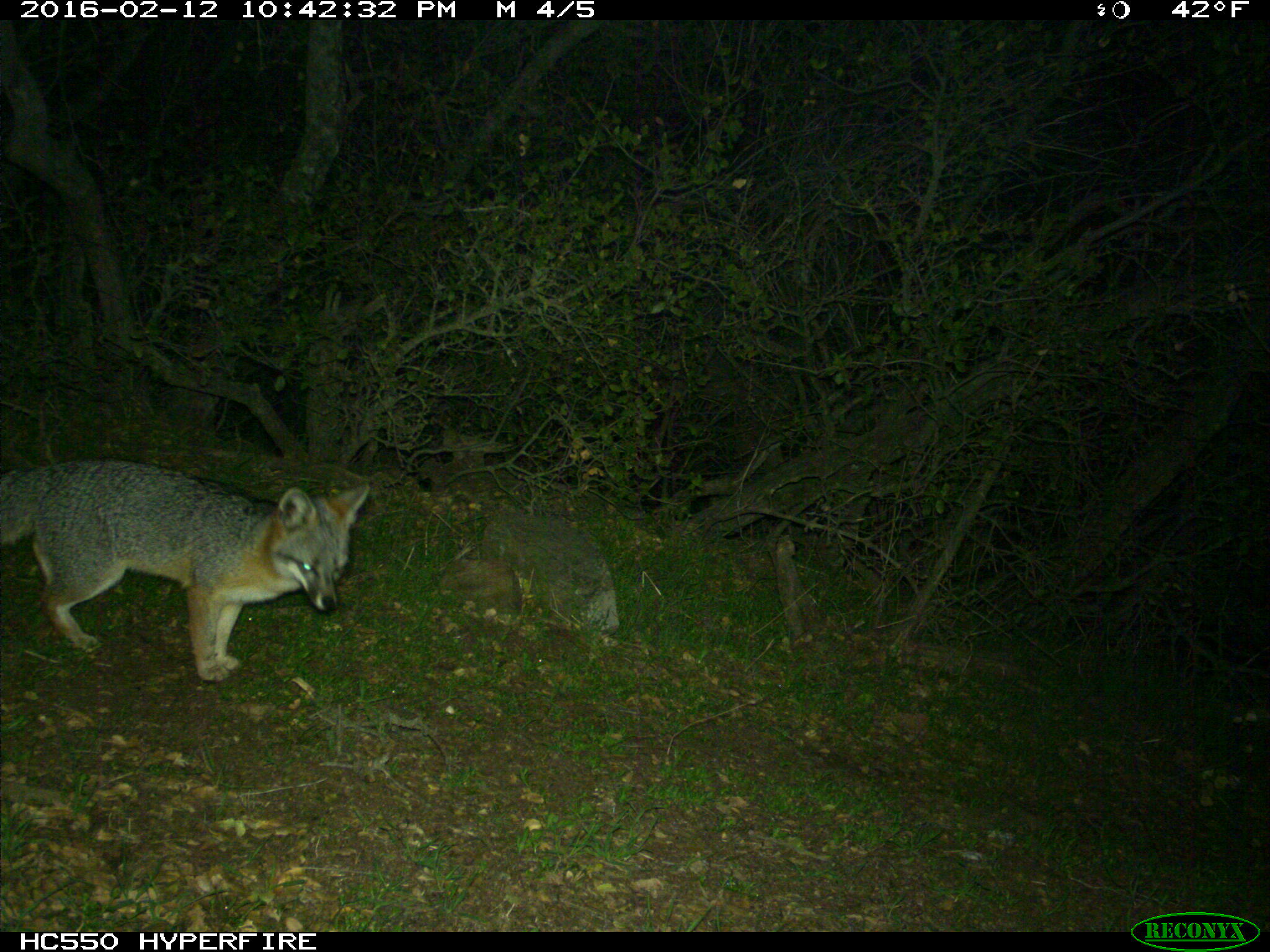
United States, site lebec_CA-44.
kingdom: Animalia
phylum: Chordata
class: Mammalia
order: Carnivora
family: Canidae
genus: Urocyon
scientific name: Urocyon cinereoargenteus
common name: gray fox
Urocyon cinereoargenteus (gray fox).